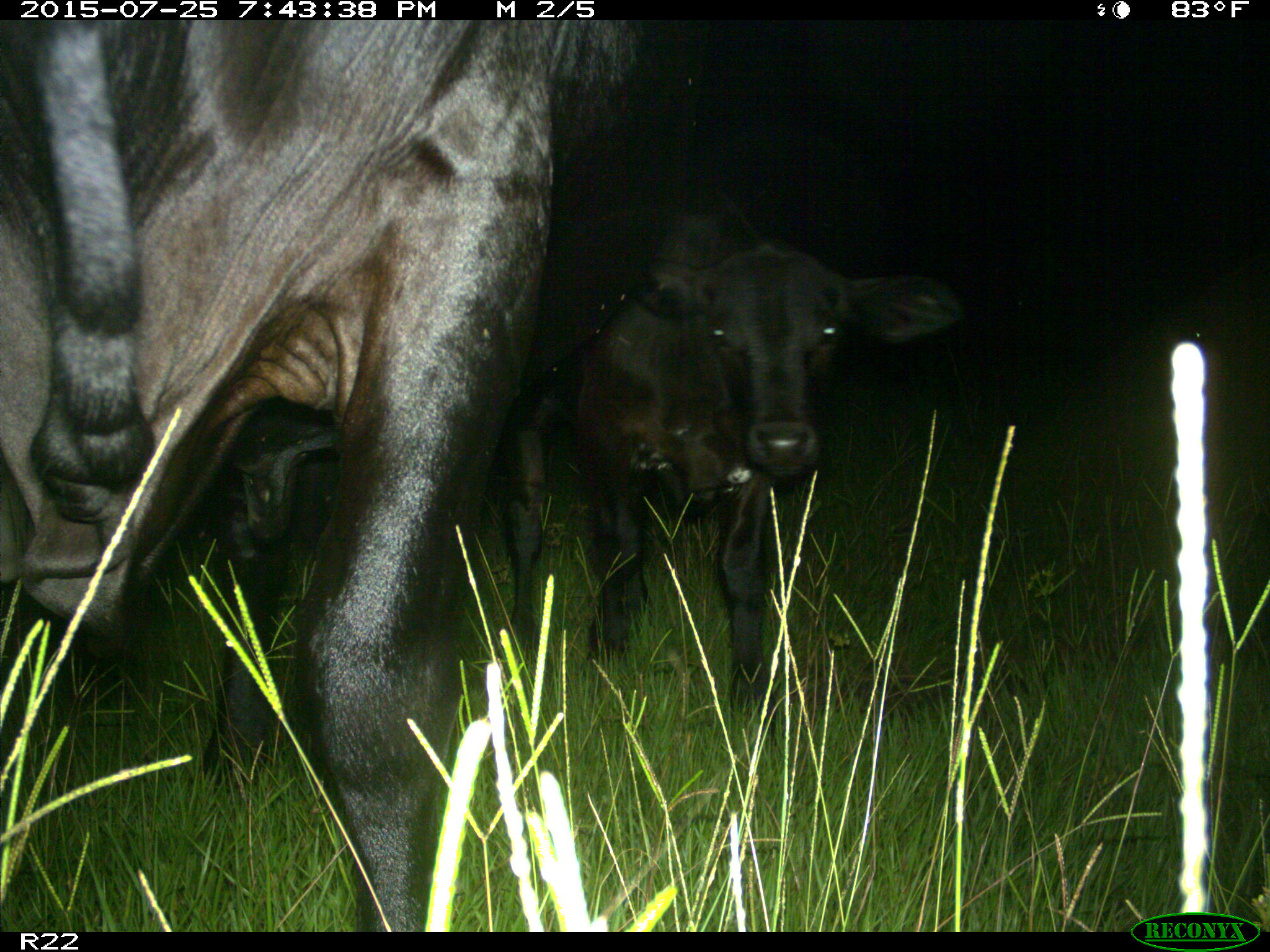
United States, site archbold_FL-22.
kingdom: Animalia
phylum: Chordata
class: Mammalia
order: Artiodactyla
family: Bovidae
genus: Bos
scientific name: Bos taurus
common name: domestic cow